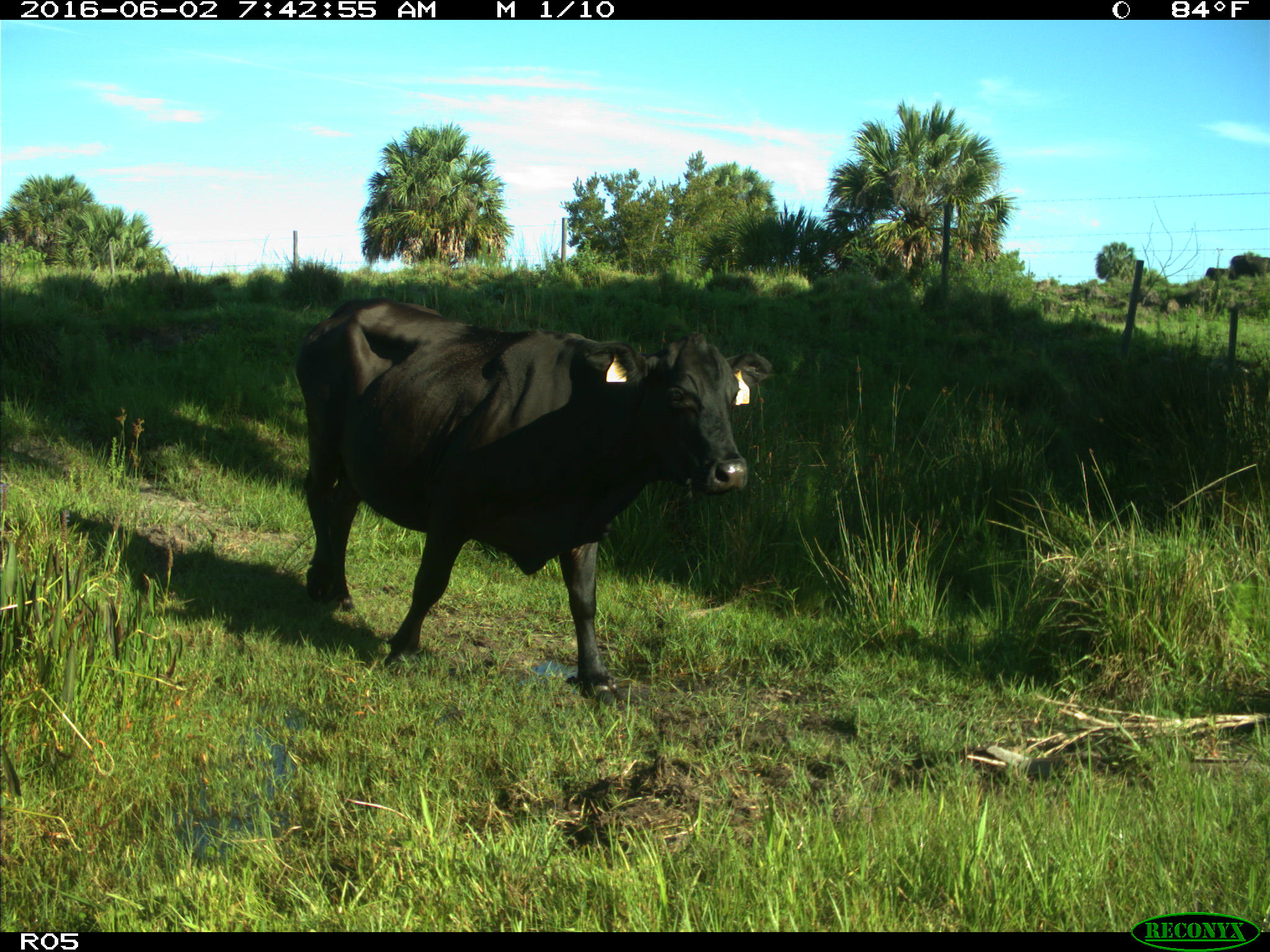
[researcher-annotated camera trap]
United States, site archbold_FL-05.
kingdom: Animalia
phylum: Chordata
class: Mammalia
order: Artiodactyla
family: Bovidae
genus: Bos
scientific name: Bos taurus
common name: domestic cow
Bos taurus (domestic cow).